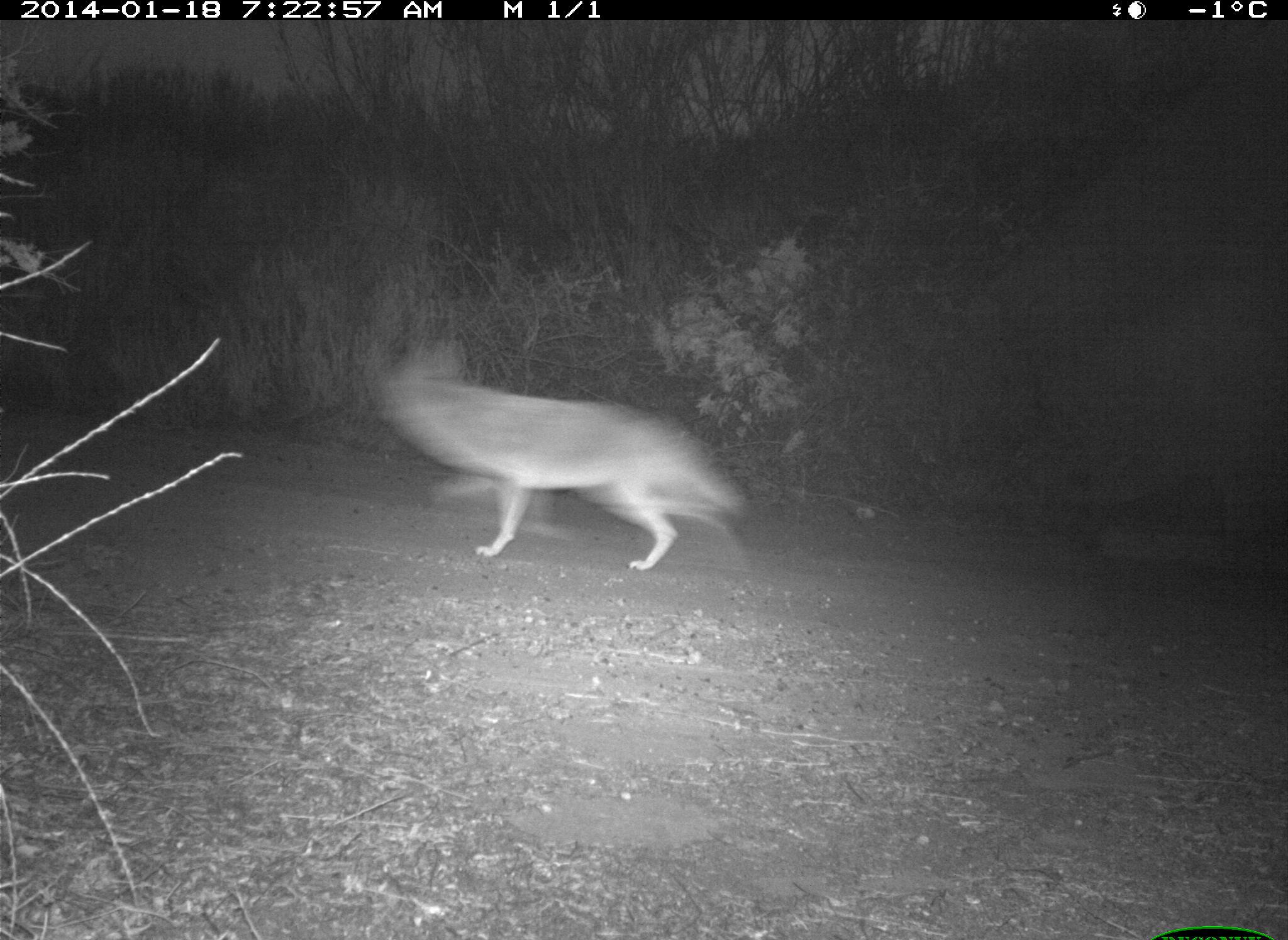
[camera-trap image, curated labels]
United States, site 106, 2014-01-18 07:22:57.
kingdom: Animalia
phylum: Chordata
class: Mammalia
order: Carnivora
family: Canidae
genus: Canis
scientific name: Canis latrans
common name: coyote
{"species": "coyote (Canis latrans)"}